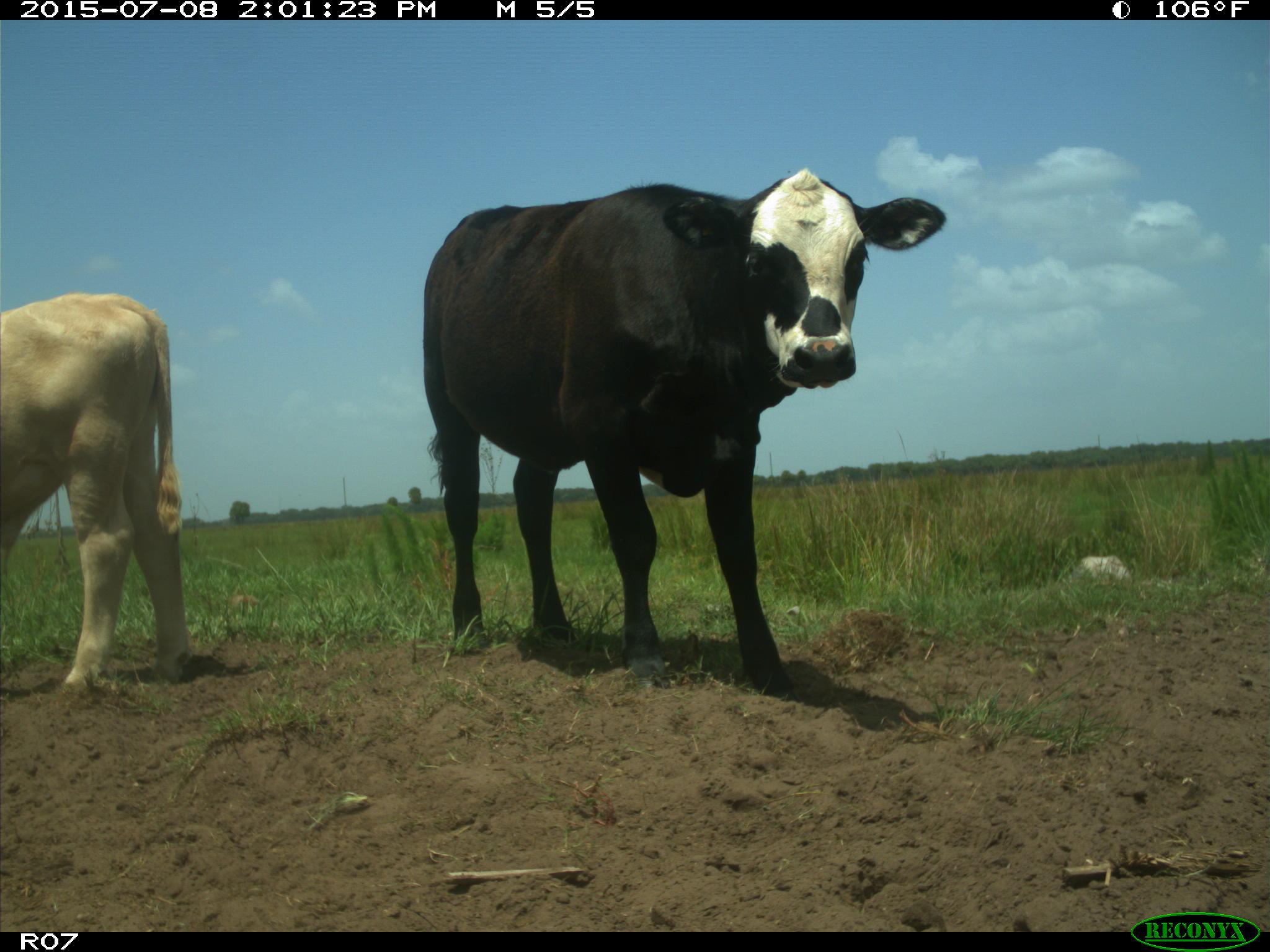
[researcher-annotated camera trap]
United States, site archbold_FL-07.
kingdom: Animalia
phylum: Chordata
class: Mammalia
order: Artiodactyla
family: Bovidae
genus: Bos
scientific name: Bos taurus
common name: domestic cow